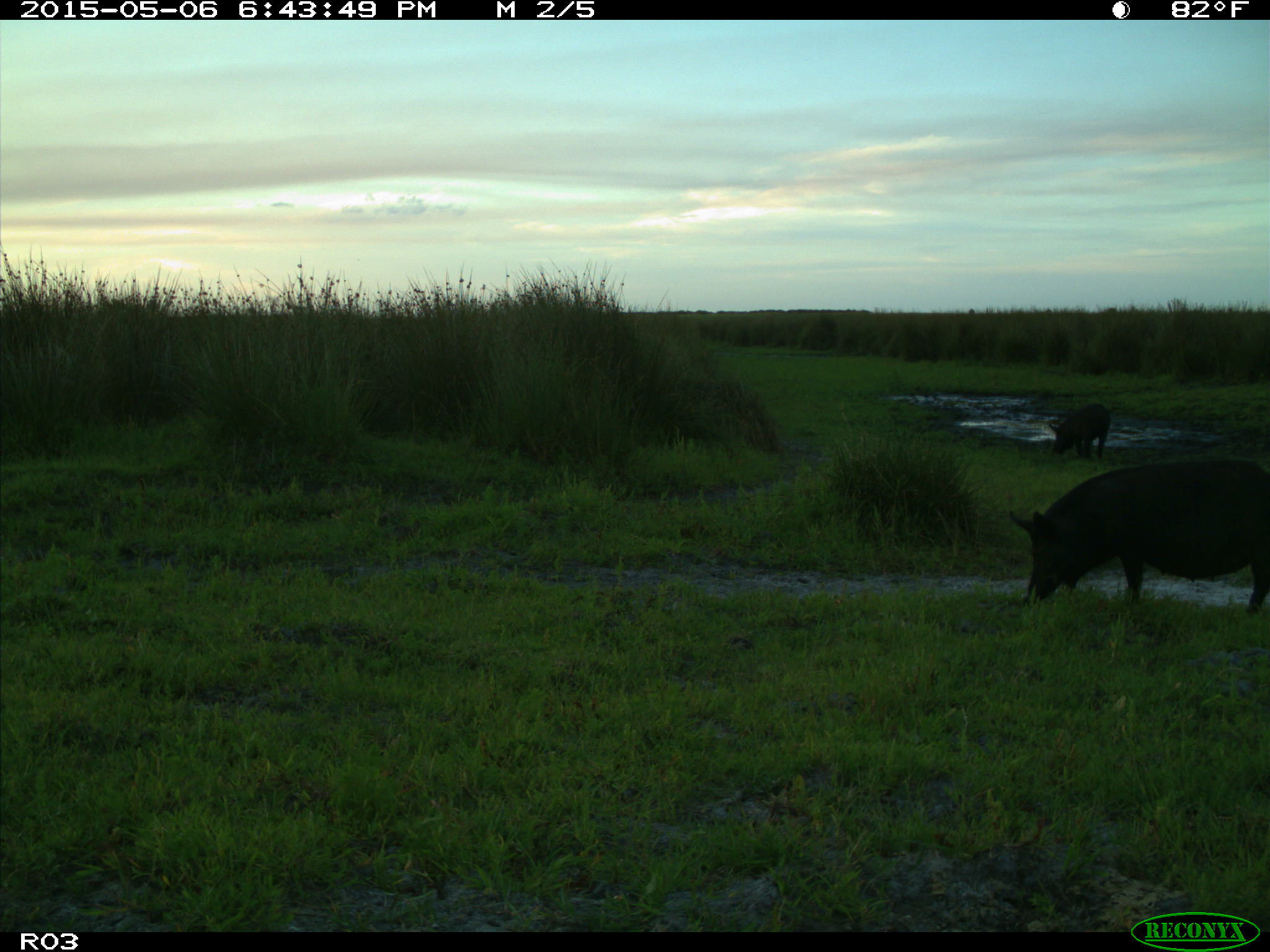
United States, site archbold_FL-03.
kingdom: Animalia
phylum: Chordata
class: Mammalia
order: Artiodactyla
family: Suidae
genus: Sus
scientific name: Sus scrofa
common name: wild boar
Sus scrofa (wild boar).